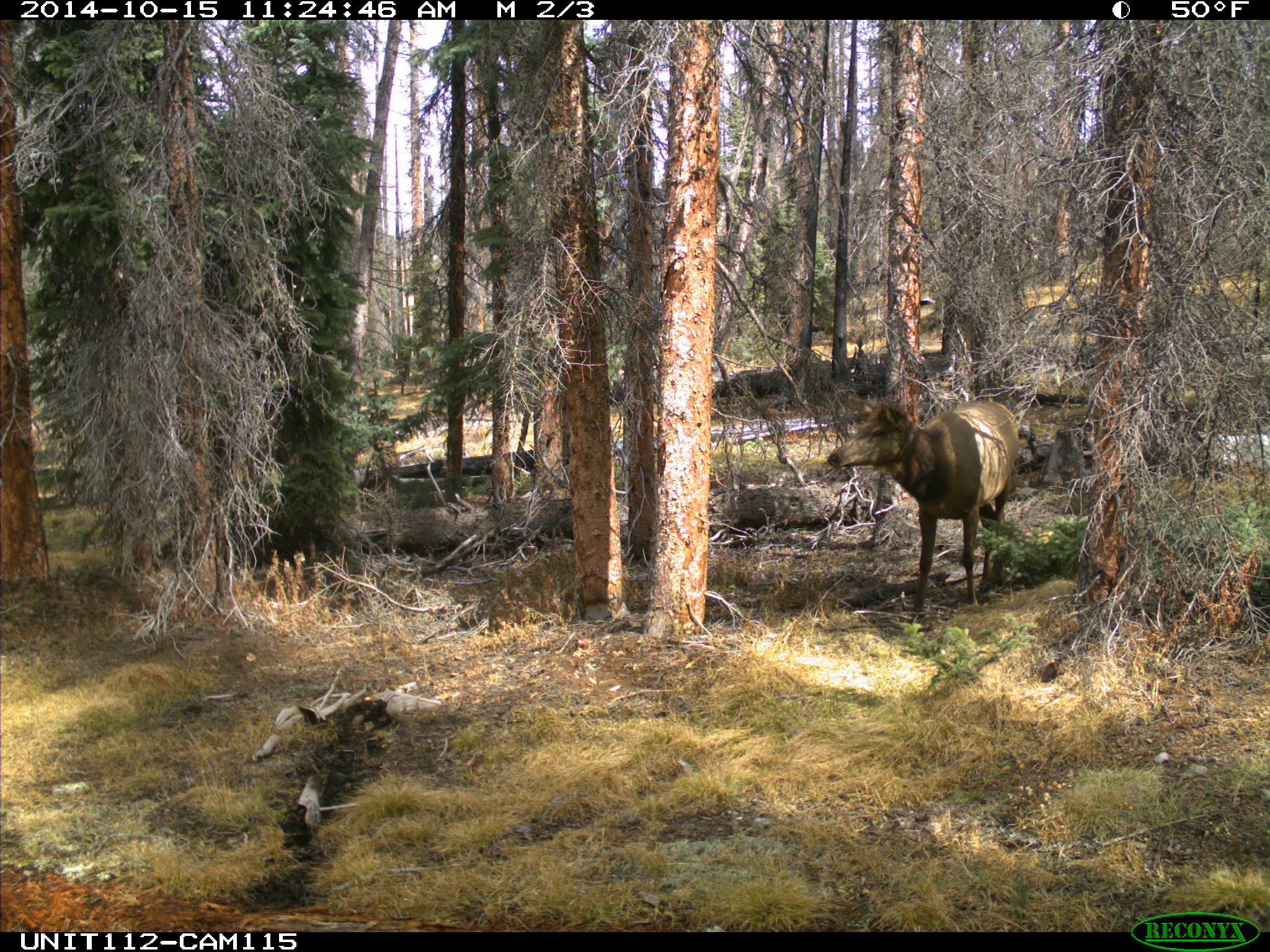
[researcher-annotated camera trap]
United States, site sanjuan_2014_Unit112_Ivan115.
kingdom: Animalia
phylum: Chordata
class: Mammalia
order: Artiodactyla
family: Cervidae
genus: Cervus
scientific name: Cervus elaphus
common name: red deer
Cervus elaphus (red deer).